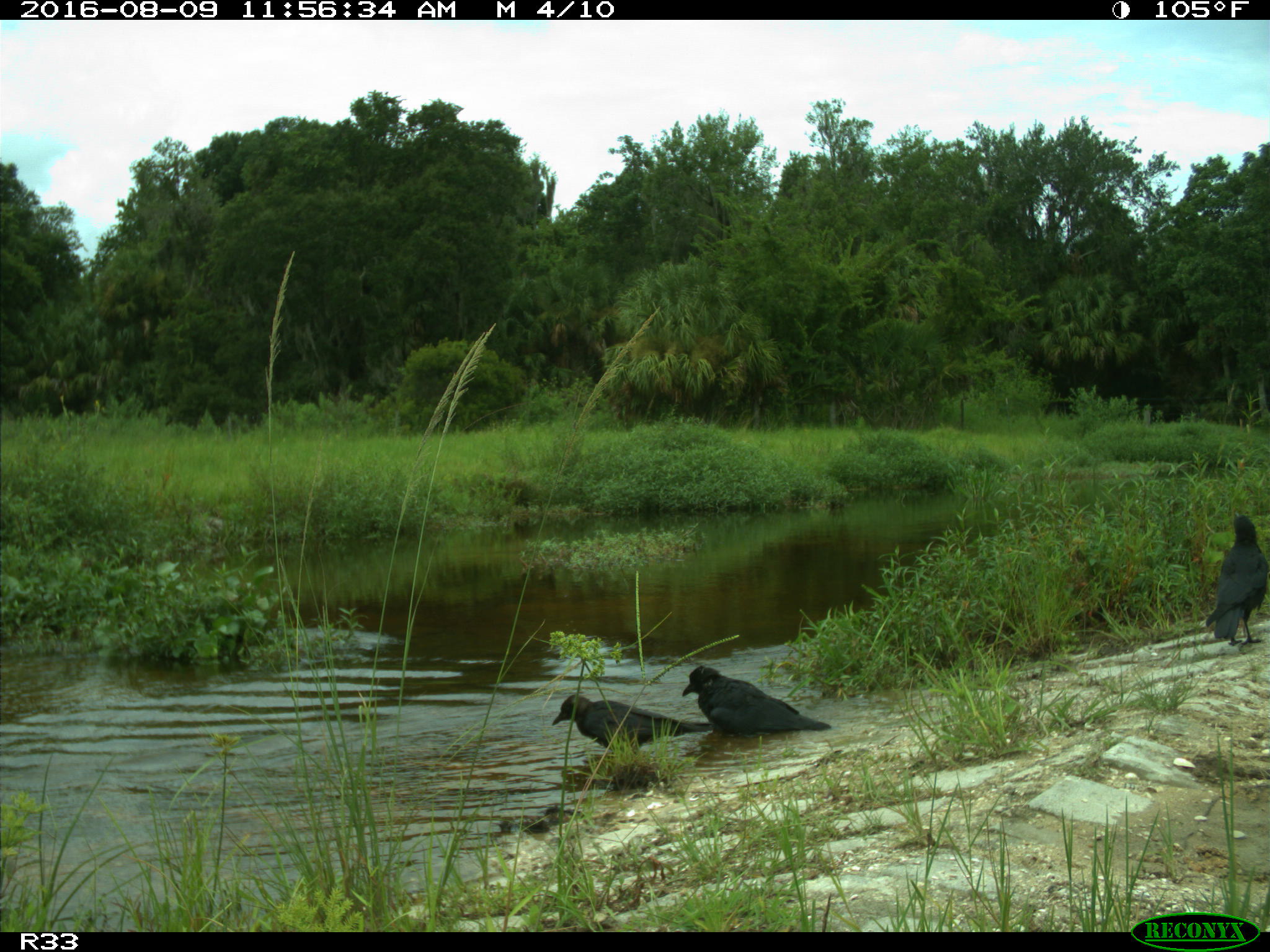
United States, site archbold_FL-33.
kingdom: Animalia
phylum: Chordata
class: Aves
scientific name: Aves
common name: birds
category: unidentified bird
Unidentified bird (birds) (Aves).